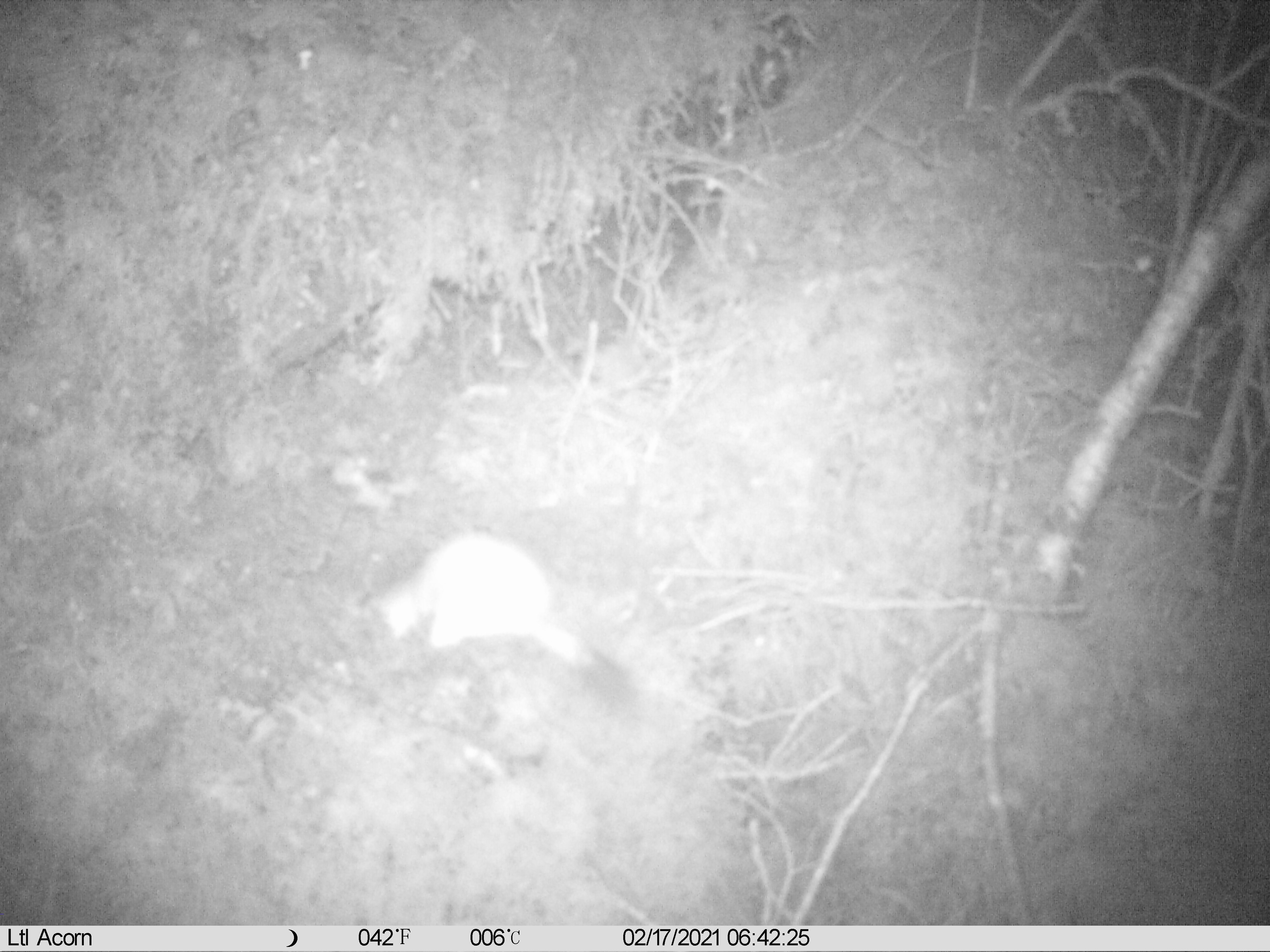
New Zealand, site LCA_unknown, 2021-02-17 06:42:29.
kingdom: Animalia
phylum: Chordata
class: Mammalia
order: Carnivora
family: Mustelidae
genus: Mustela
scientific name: Mustela erminea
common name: stoat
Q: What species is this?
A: Stoat (Mustela erminea).